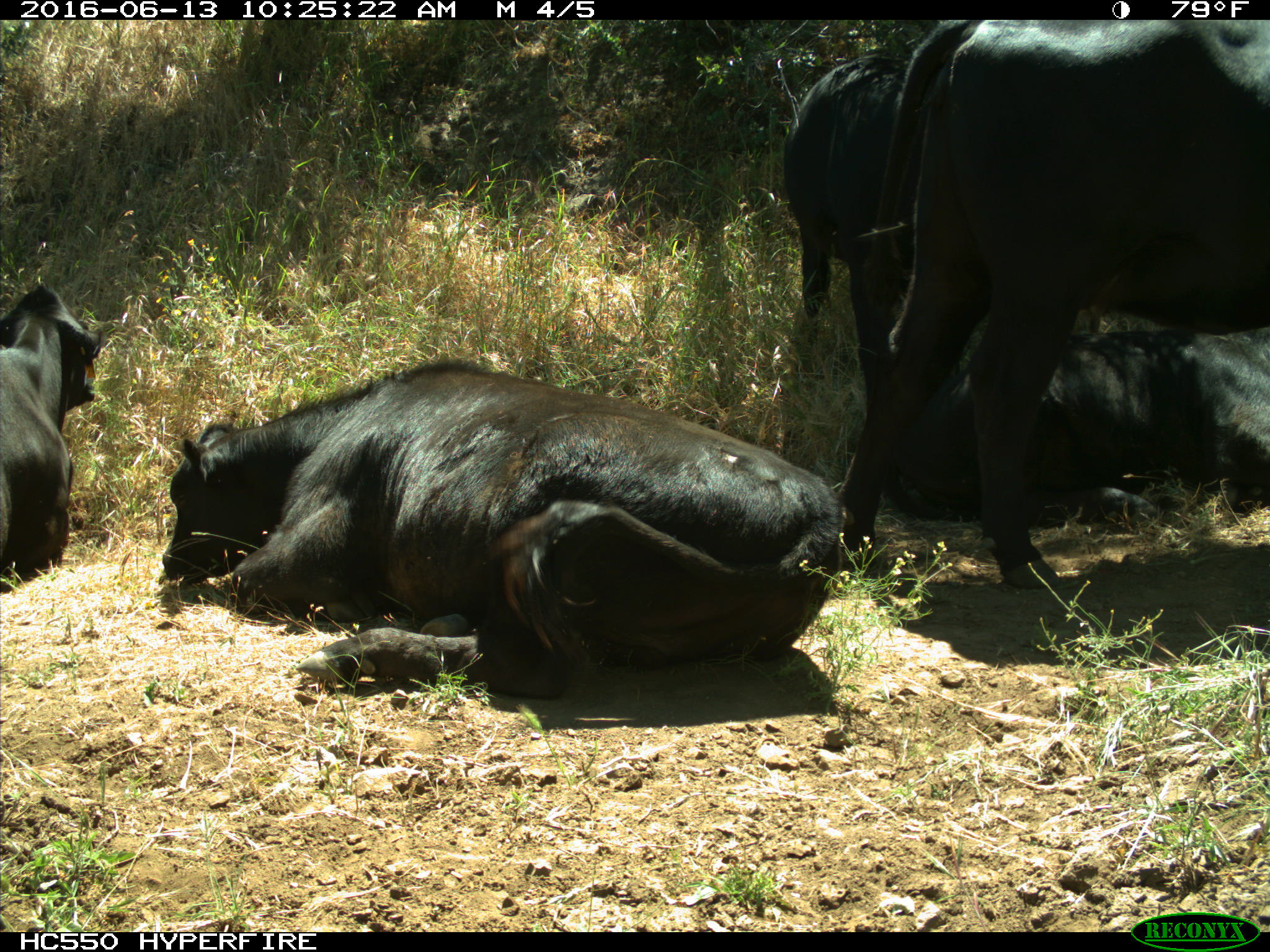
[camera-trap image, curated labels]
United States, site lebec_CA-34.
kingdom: Animalia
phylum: Chordata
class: Mammalia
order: Artiodactyla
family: Bovidae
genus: Bos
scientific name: Bos taurus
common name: domestic cow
Bos taurus (domestic cow).